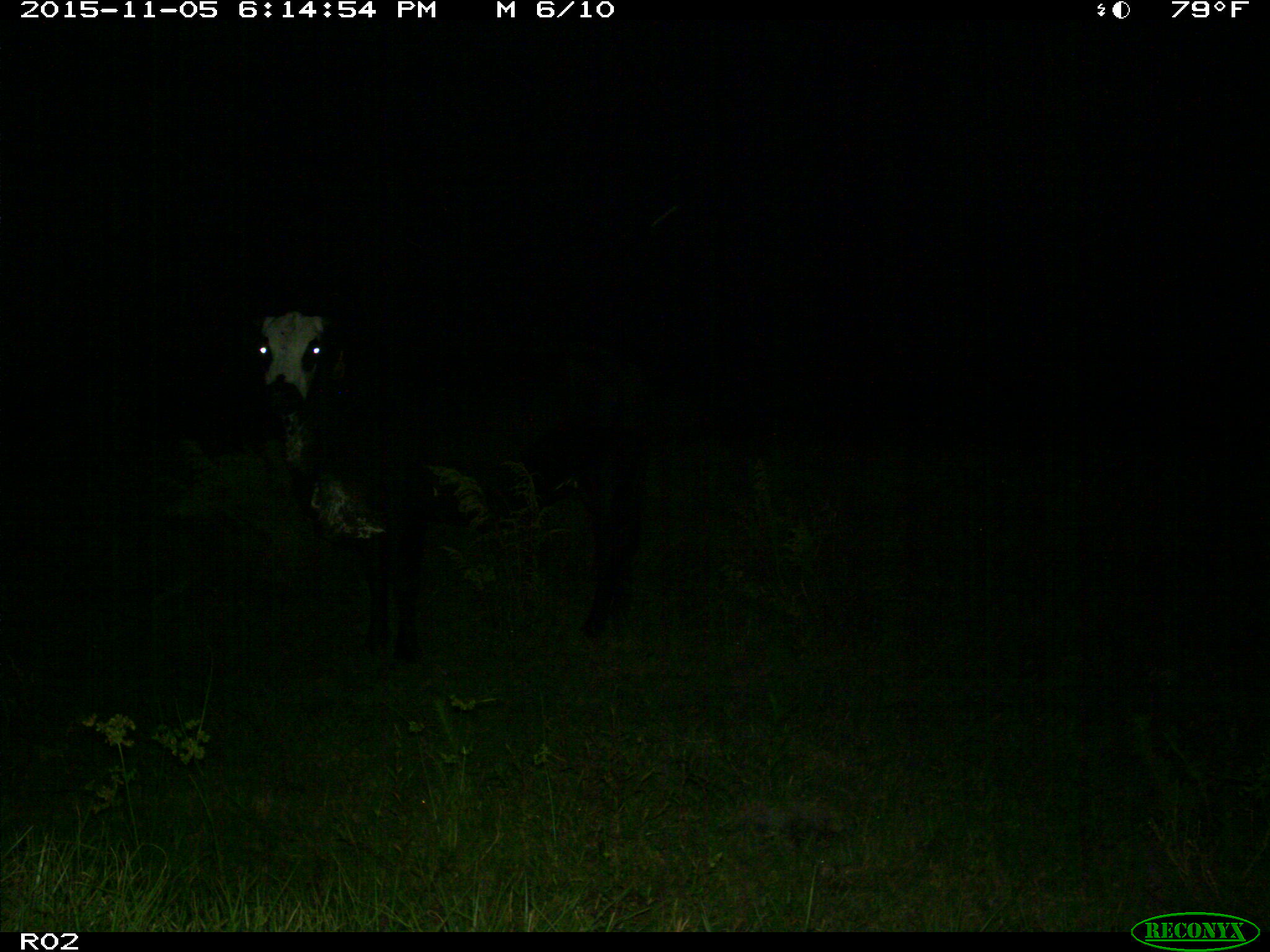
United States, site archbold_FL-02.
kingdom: Animalia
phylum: Chordata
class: Mammalia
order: Artiodactyla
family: Bovidae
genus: Bos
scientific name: Bos taurus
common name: domestic cow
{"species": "Bos taurus (domestic cow)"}